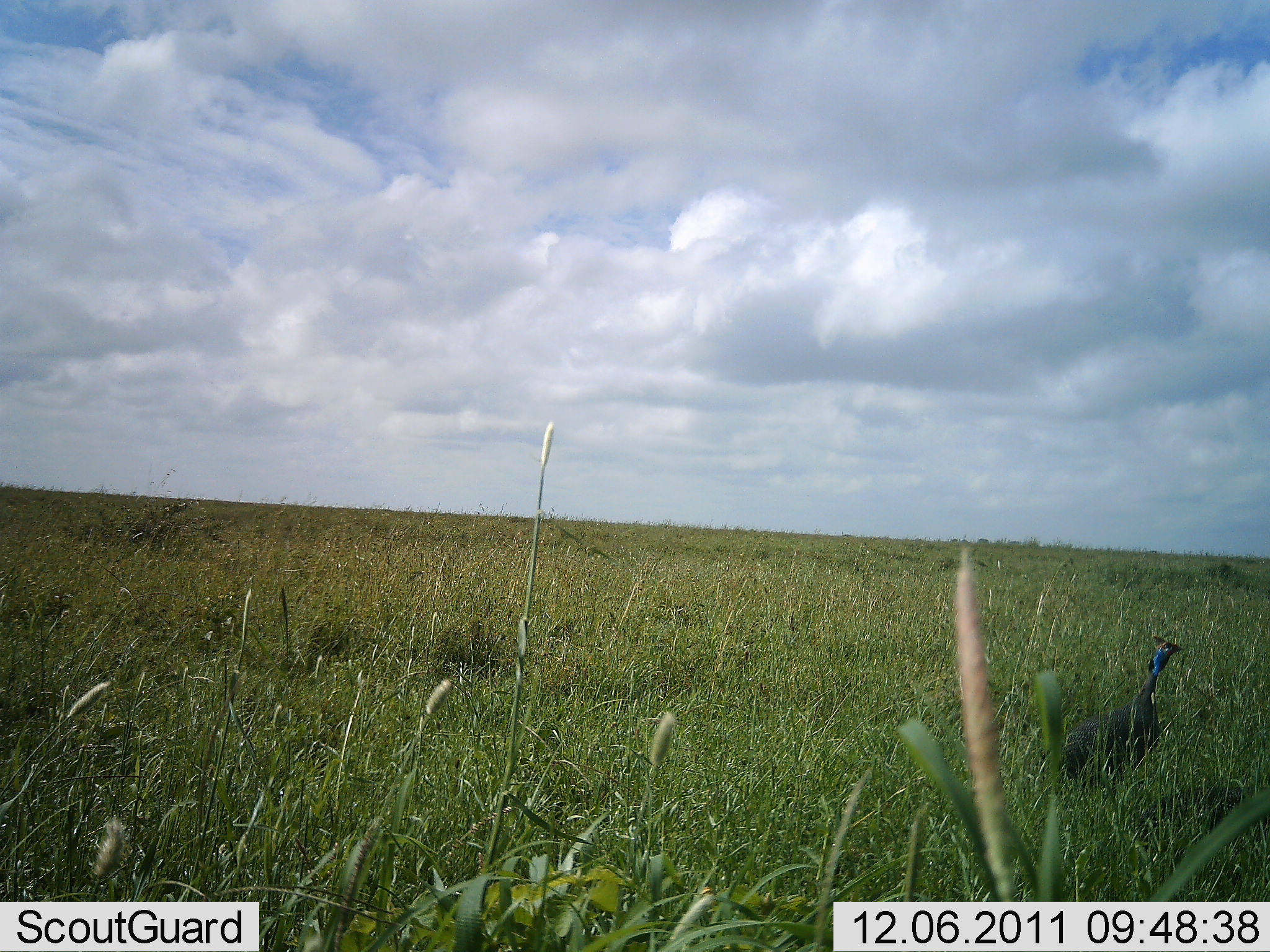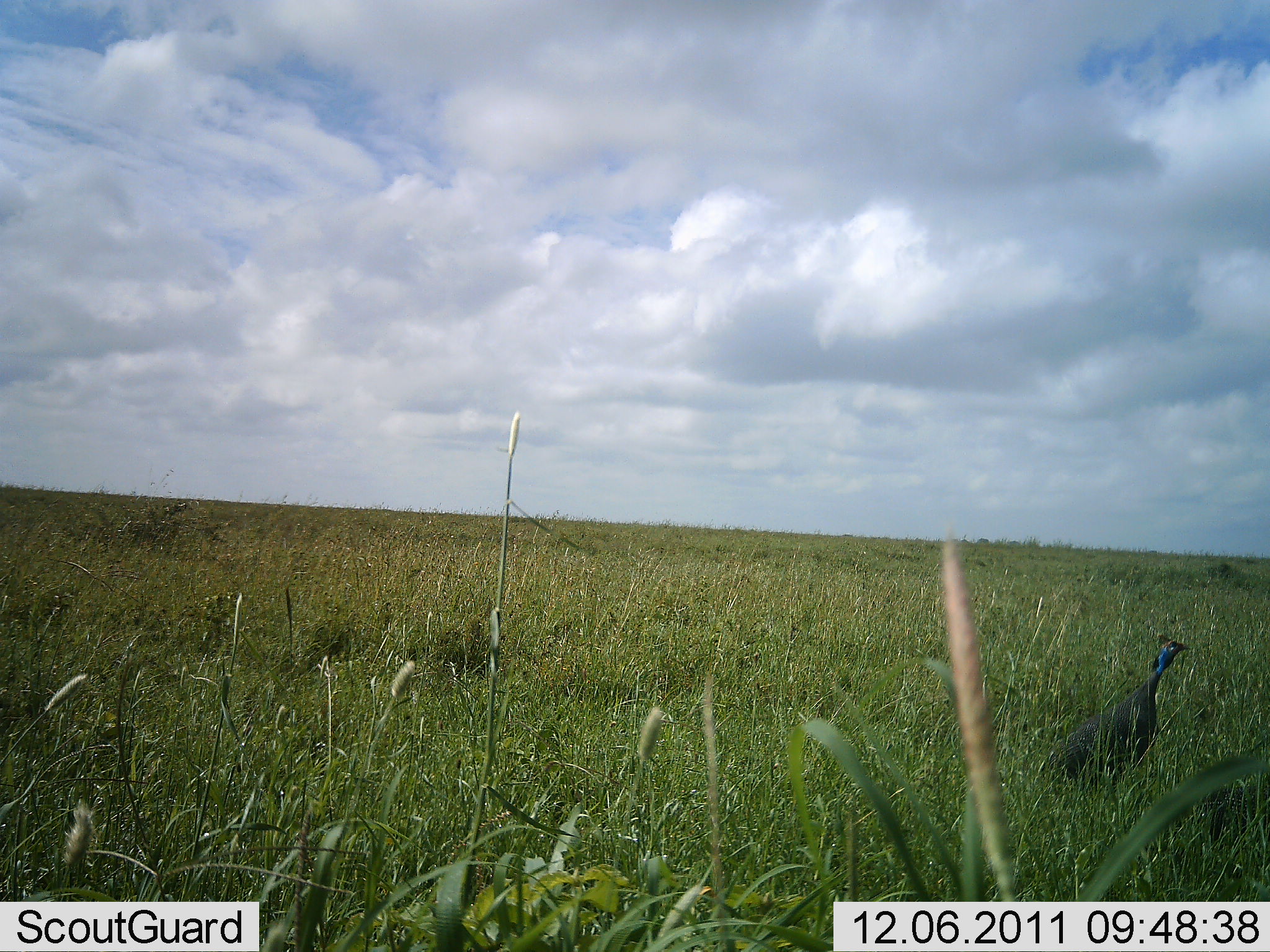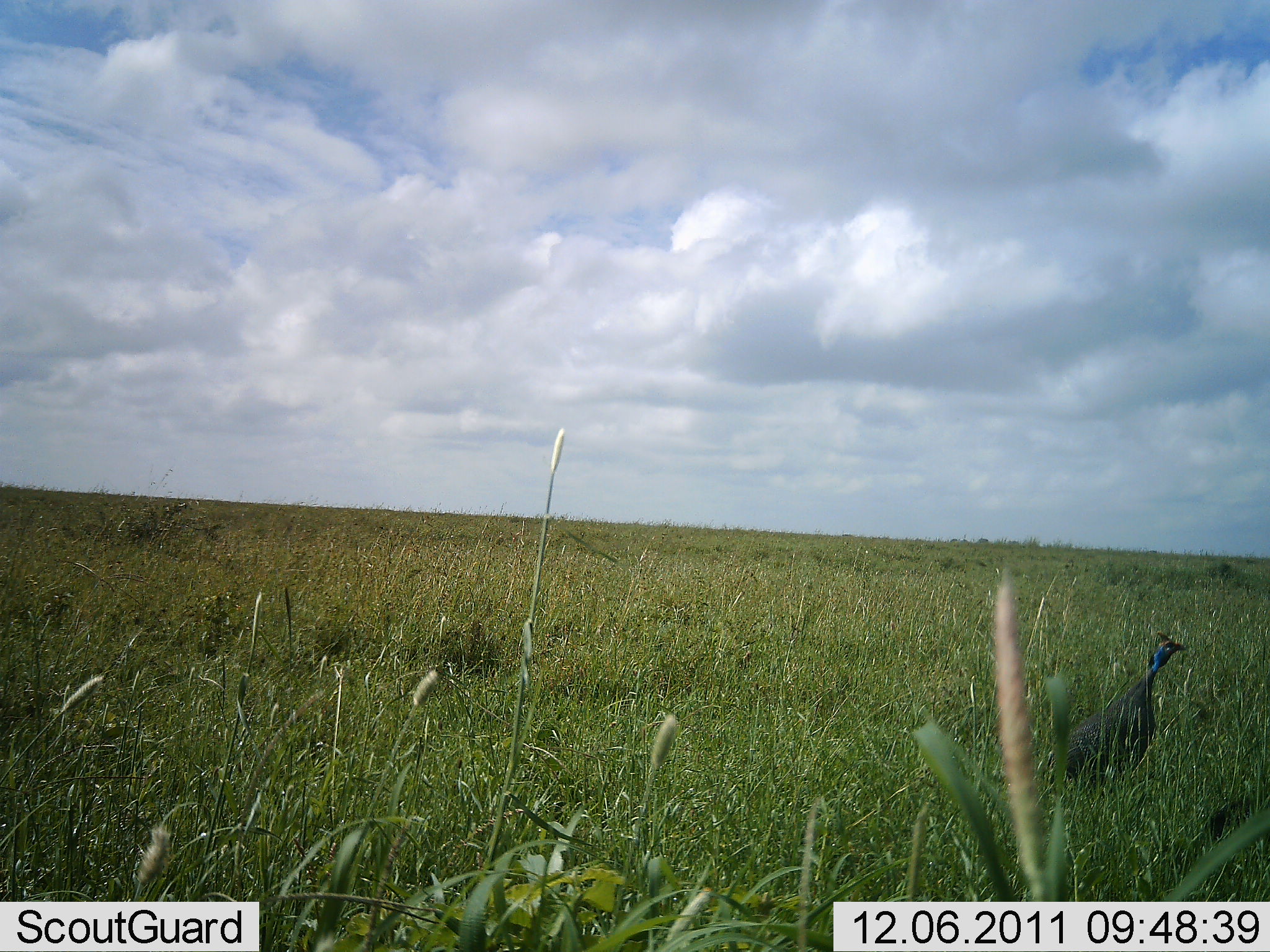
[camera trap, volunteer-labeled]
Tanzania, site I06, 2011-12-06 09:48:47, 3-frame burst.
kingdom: Animalia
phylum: Chordata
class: Aves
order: Galliformes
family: Numididae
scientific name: Numididae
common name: guinea fowl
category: guineafowl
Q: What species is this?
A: Guineafowl (guinea fowl) (Numididae).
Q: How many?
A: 1.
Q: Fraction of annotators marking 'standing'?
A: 100%.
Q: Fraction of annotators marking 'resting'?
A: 0%.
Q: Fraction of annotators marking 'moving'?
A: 0%.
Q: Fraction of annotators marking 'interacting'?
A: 0%.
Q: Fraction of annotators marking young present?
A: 0%.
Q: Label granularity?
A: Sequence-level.